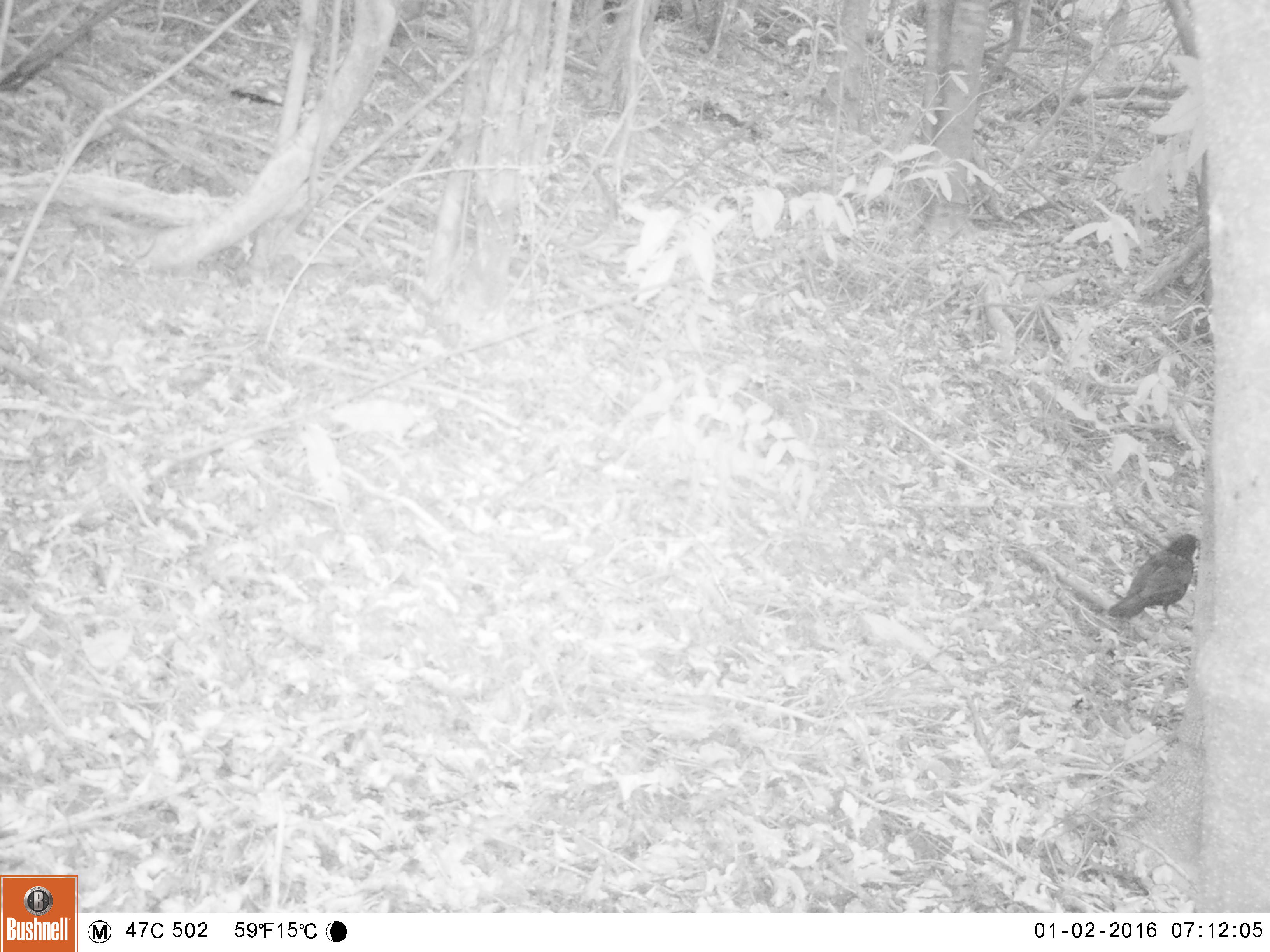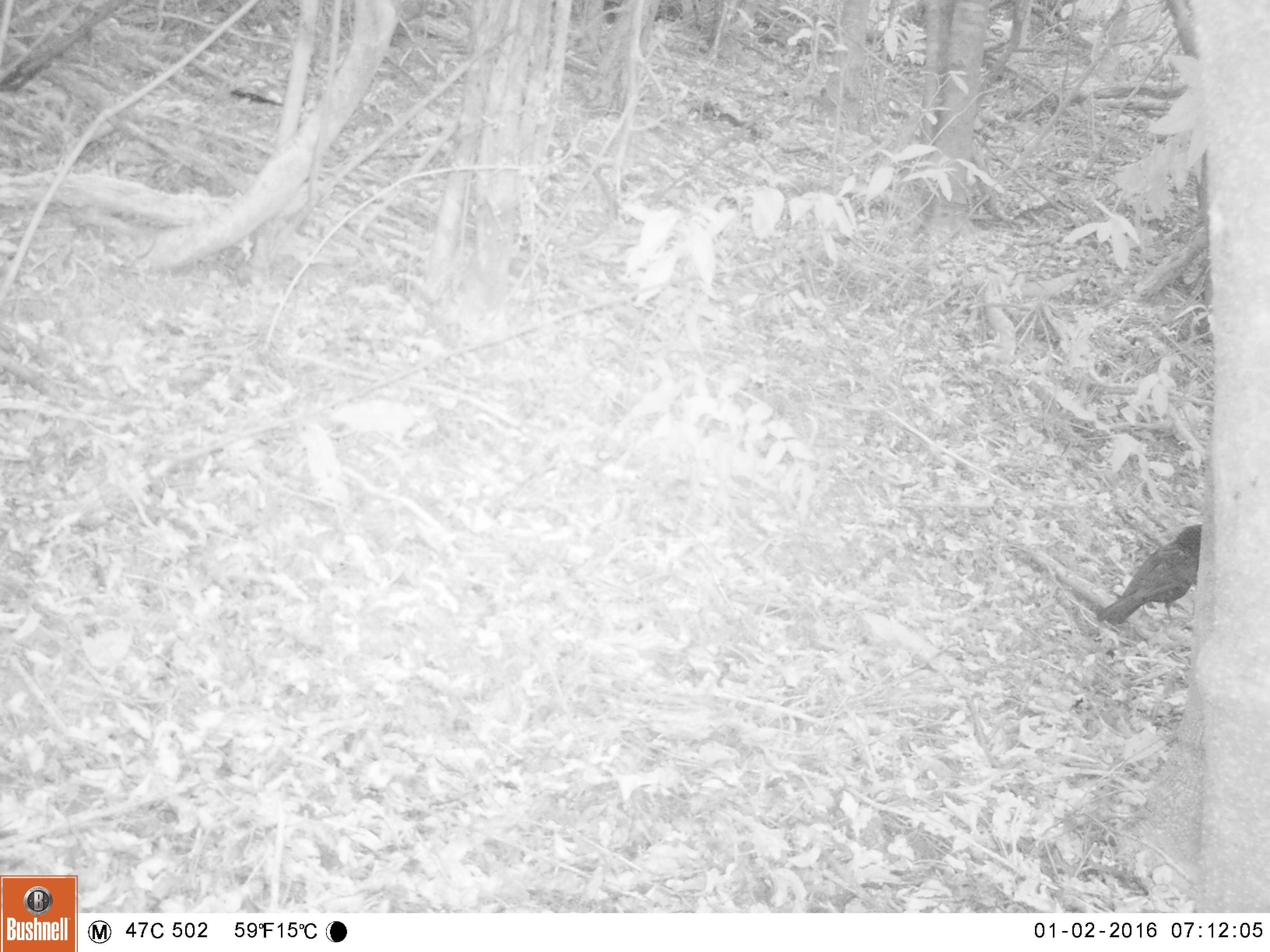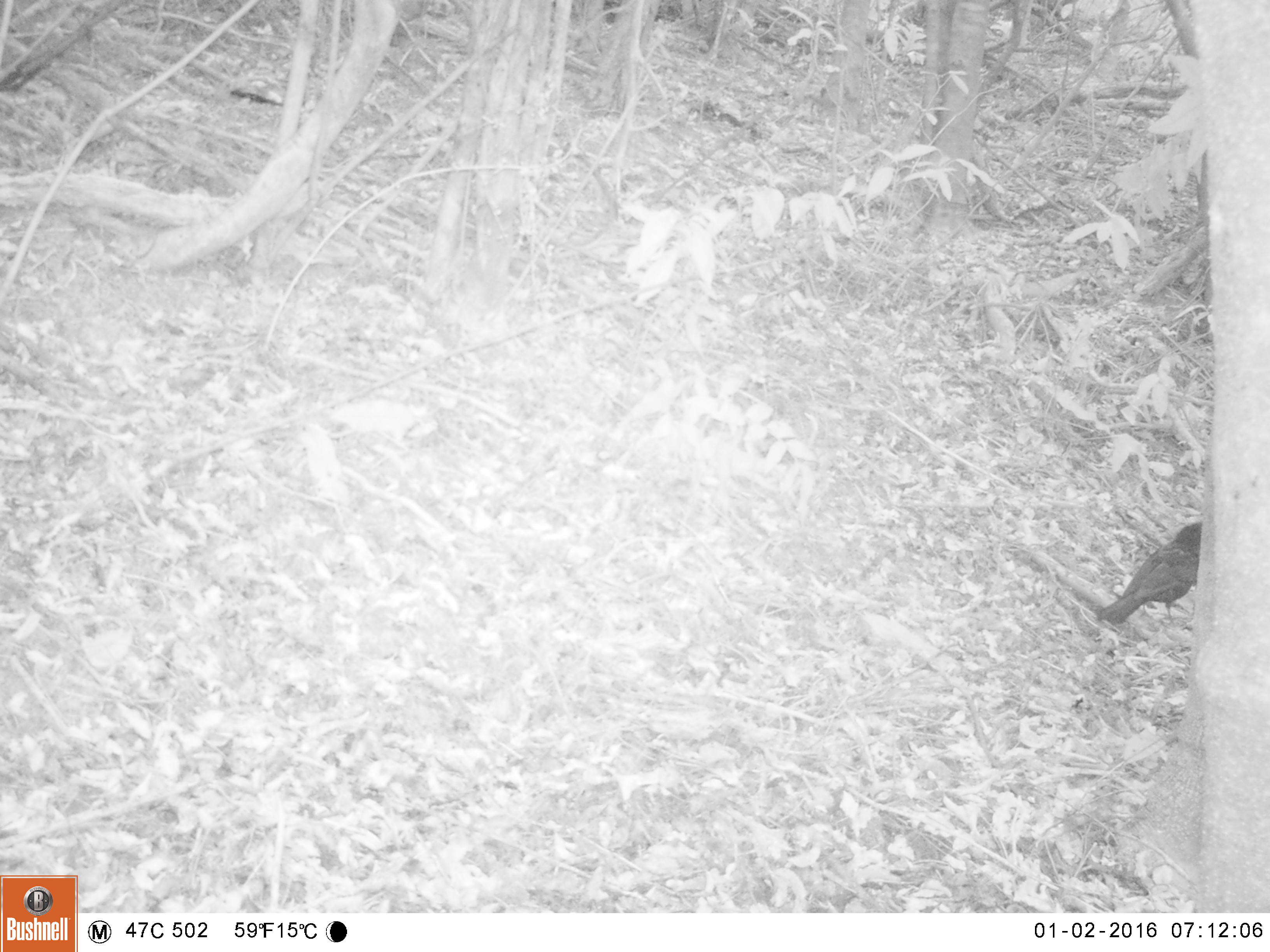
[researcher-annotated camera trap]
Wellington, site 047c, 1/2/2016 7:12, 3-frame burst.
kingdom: Animalia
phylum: Chordata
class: Aves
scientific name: Aves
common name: bird